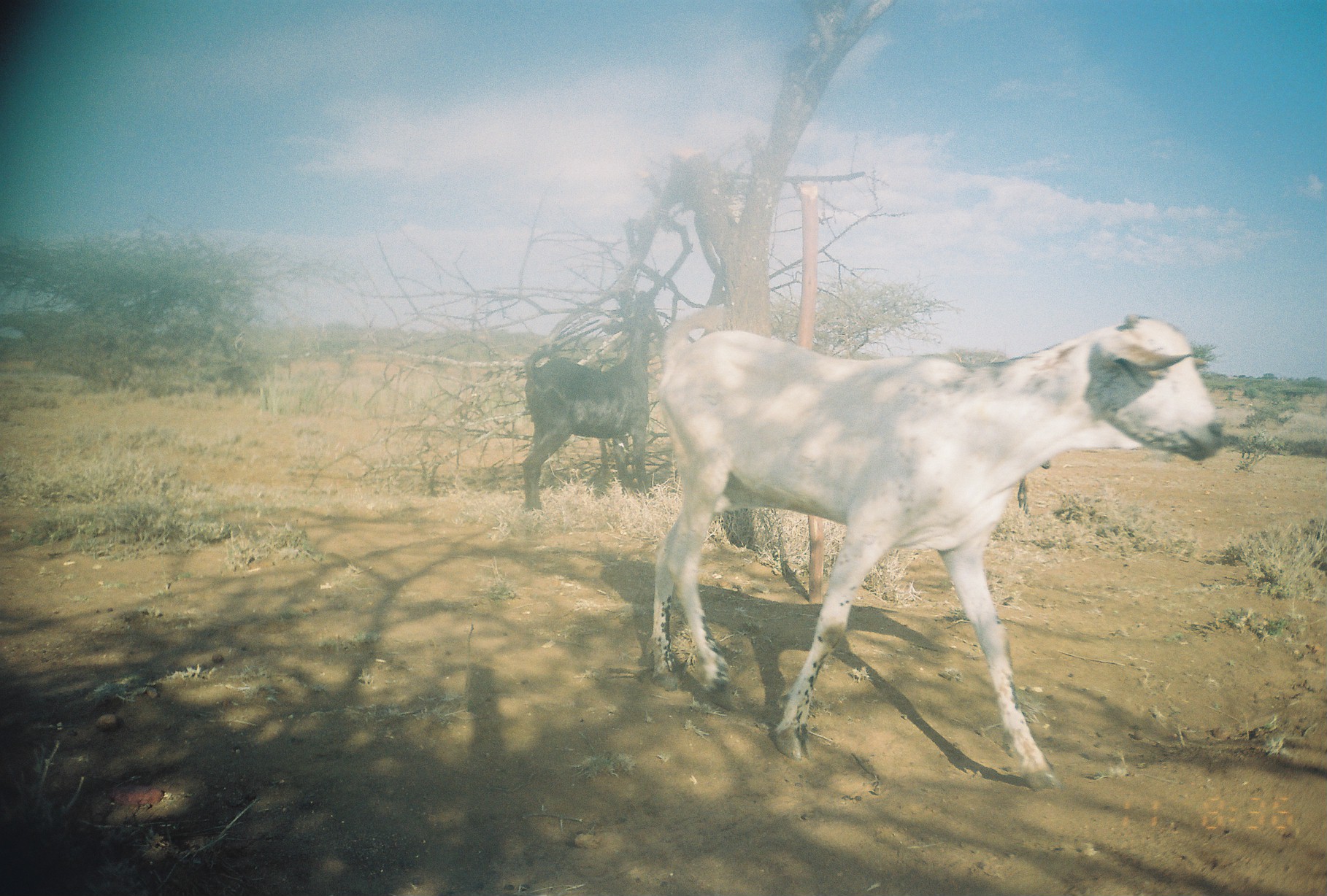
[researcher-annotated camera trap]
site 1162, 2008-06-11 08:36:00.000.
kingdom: Animalia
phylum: Chordata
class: Mammalia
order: Artiodactyla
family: Bovidae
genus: Capra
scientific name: Capra aegagrus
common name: wild goat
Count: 2.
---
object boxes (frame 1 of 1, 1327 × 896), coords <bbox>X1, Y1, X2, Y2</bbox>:
capra aegagrus: <bbox>642, 302, 1223, 793</bbox>; <bbox>519, 290, 669, 512</bbox>